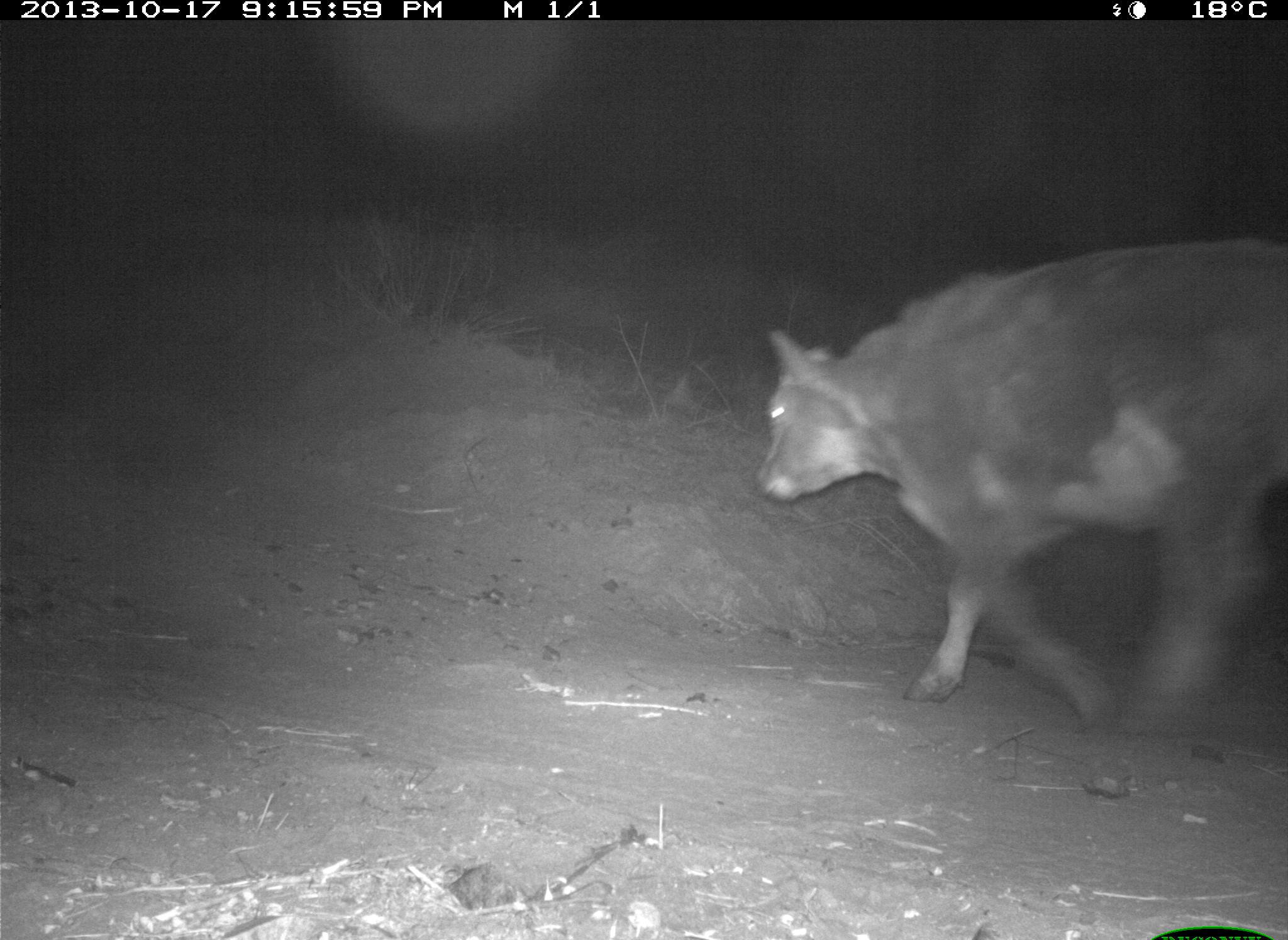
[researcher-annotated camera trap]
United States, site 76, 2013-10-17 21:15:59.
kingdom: Animalia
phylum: Chordata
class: Mammalia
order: Artiodactyla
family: Bovidae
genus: Bos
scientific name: Bos taurus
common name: cow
Cow (Bos taurus).